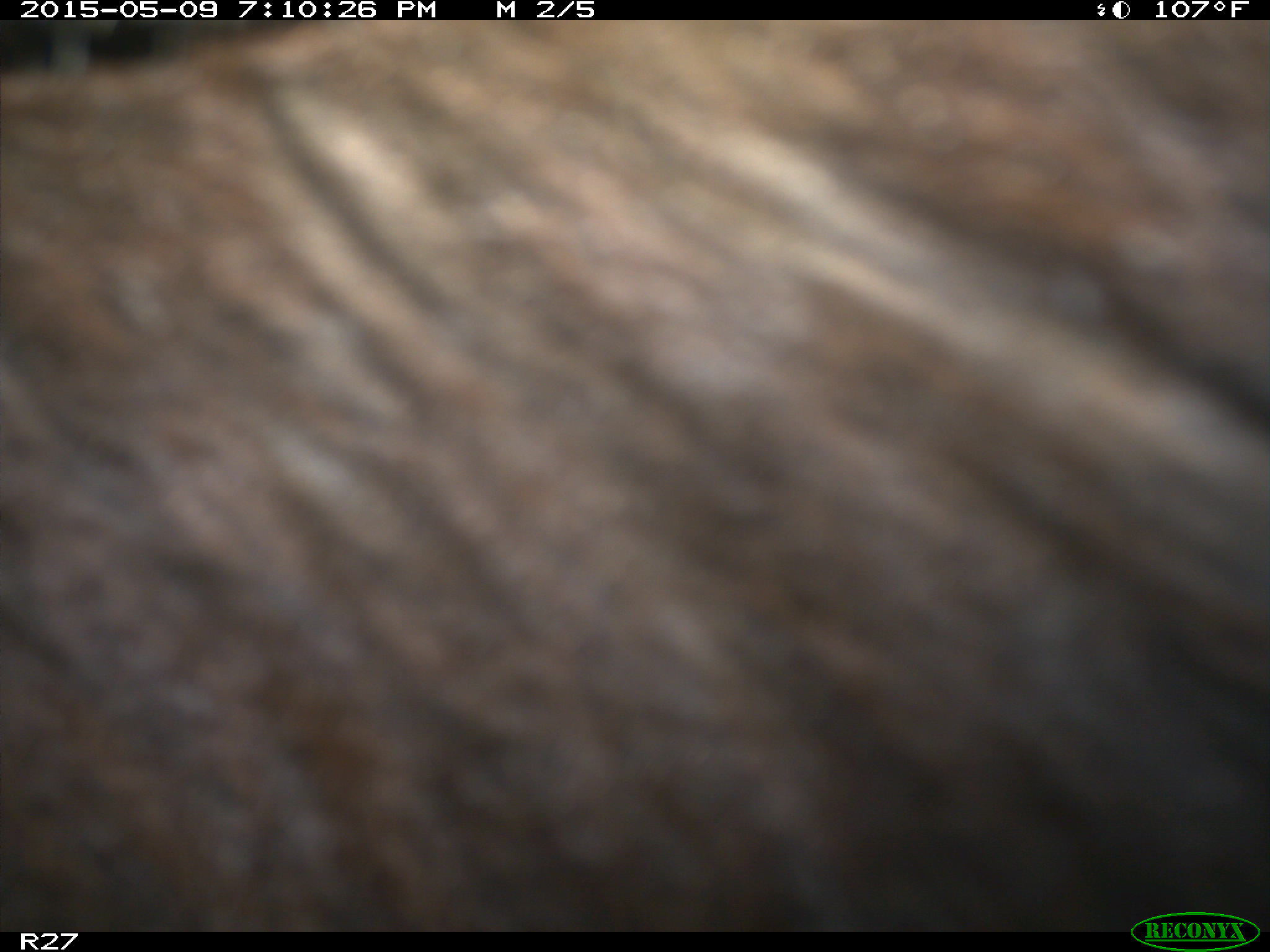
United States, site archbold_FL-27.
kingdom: Animalia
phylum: Chordata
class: Mammalia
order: Artiodactyla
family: Bovidae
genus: Bos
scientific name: Bos taurus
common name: domestic cow